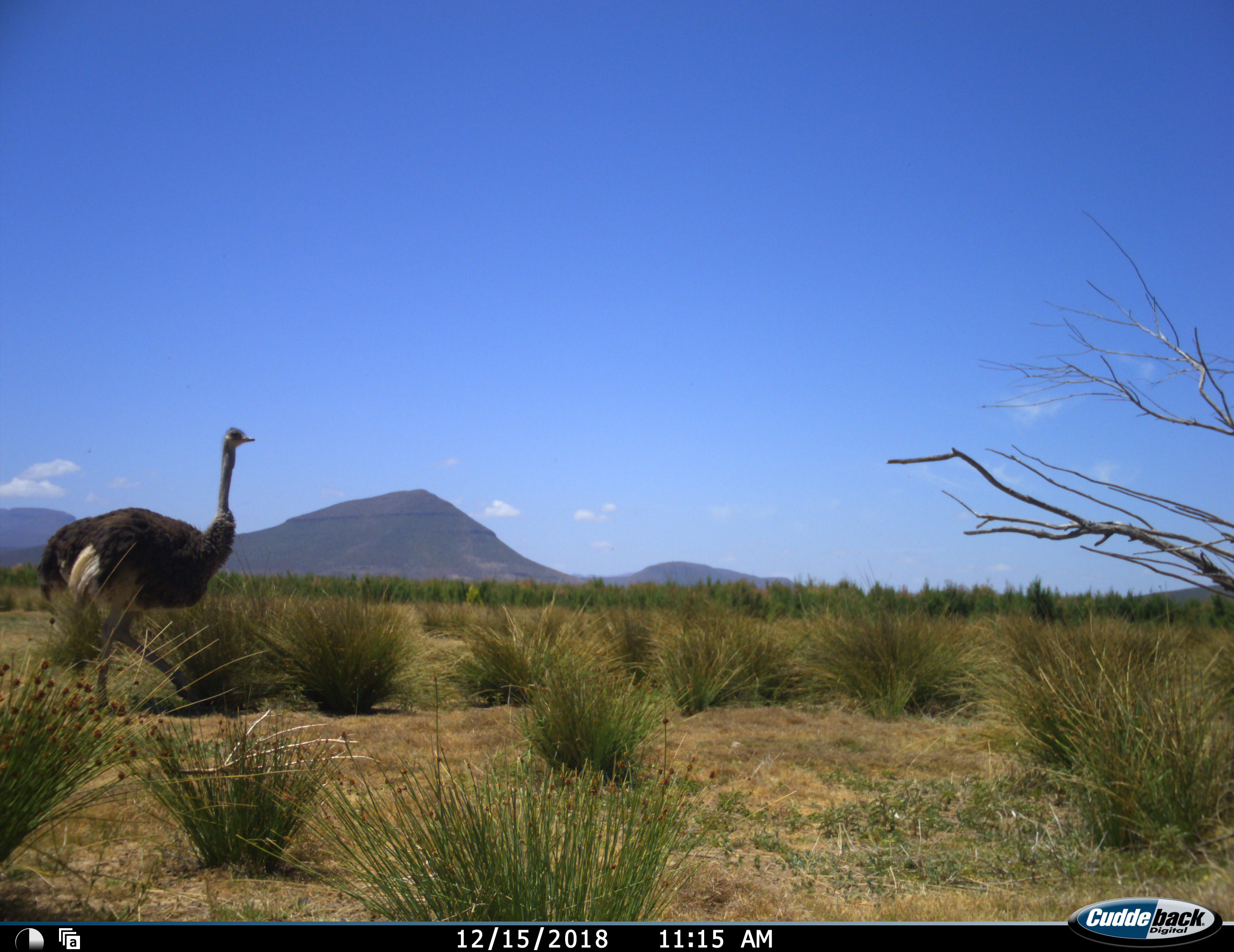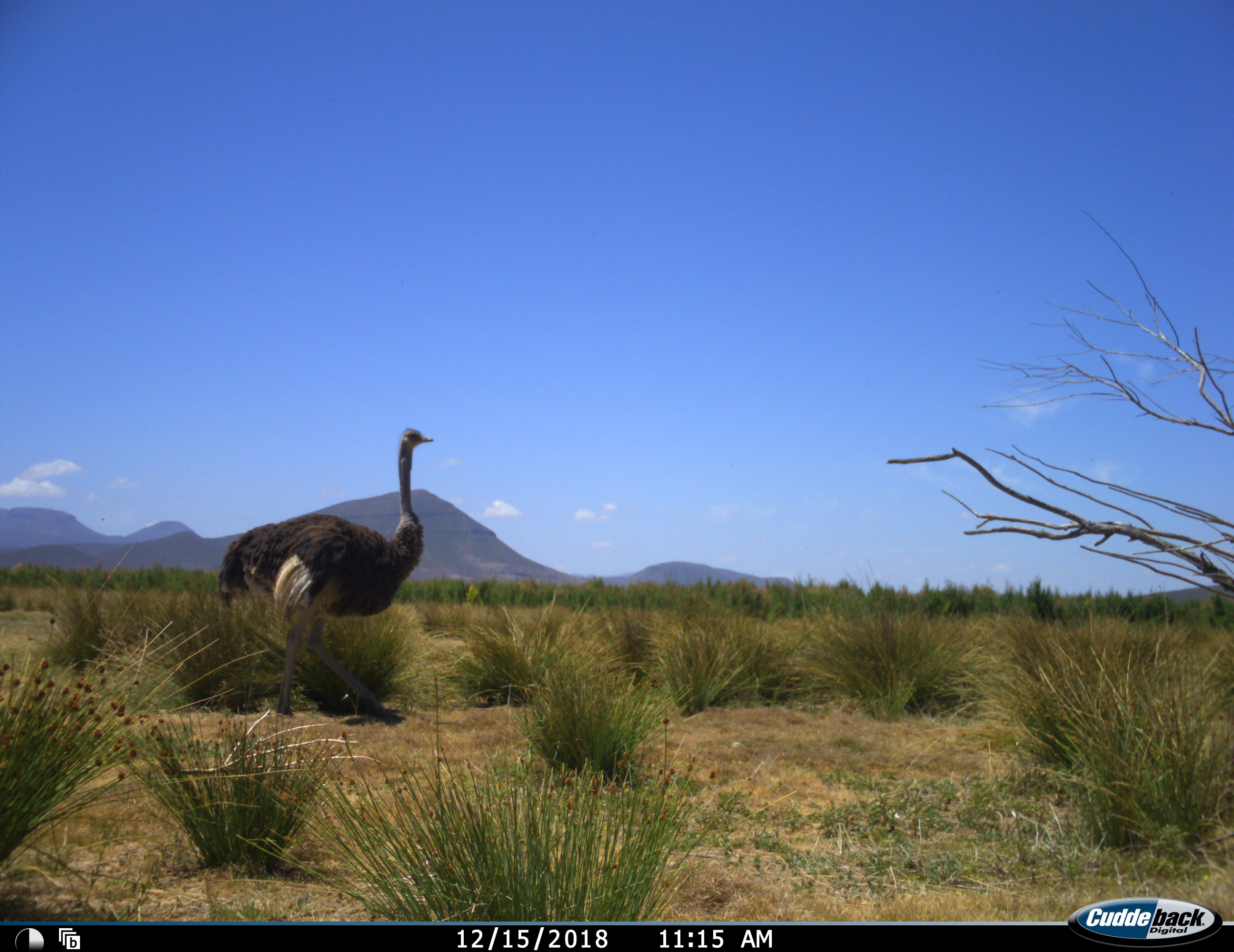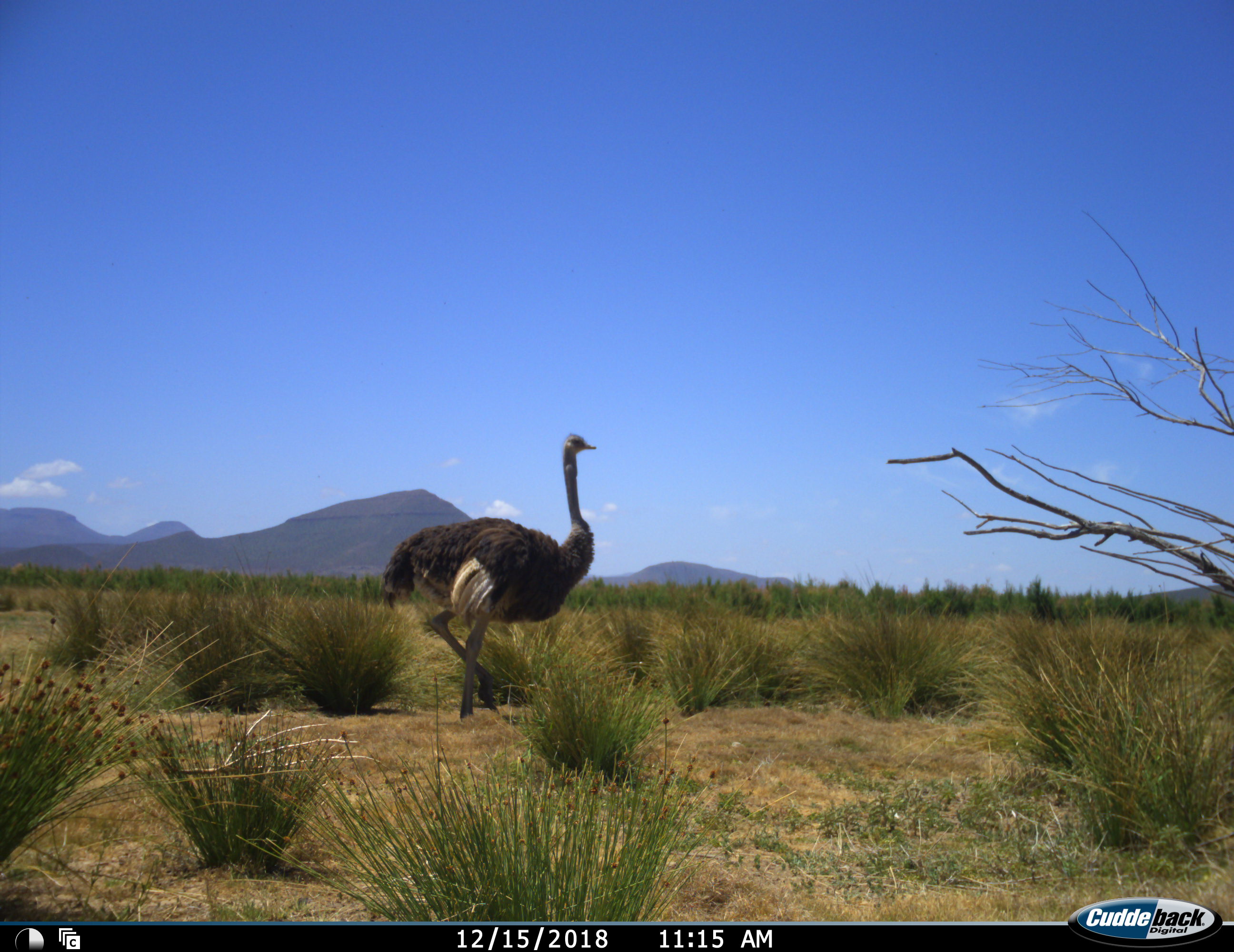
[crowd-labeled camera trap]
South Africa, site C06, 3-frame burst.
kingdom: Animalia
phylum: Chordata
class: Aves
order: Struthioniformes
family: Struthionidae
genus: Struthio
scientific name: Struthio camelus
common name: ostrich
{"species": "ostrich (Struthio camelus)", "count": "1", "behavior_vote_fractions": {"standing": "0%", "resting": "0%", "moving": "100%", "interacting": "0%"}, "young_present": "0%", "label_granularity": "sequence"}